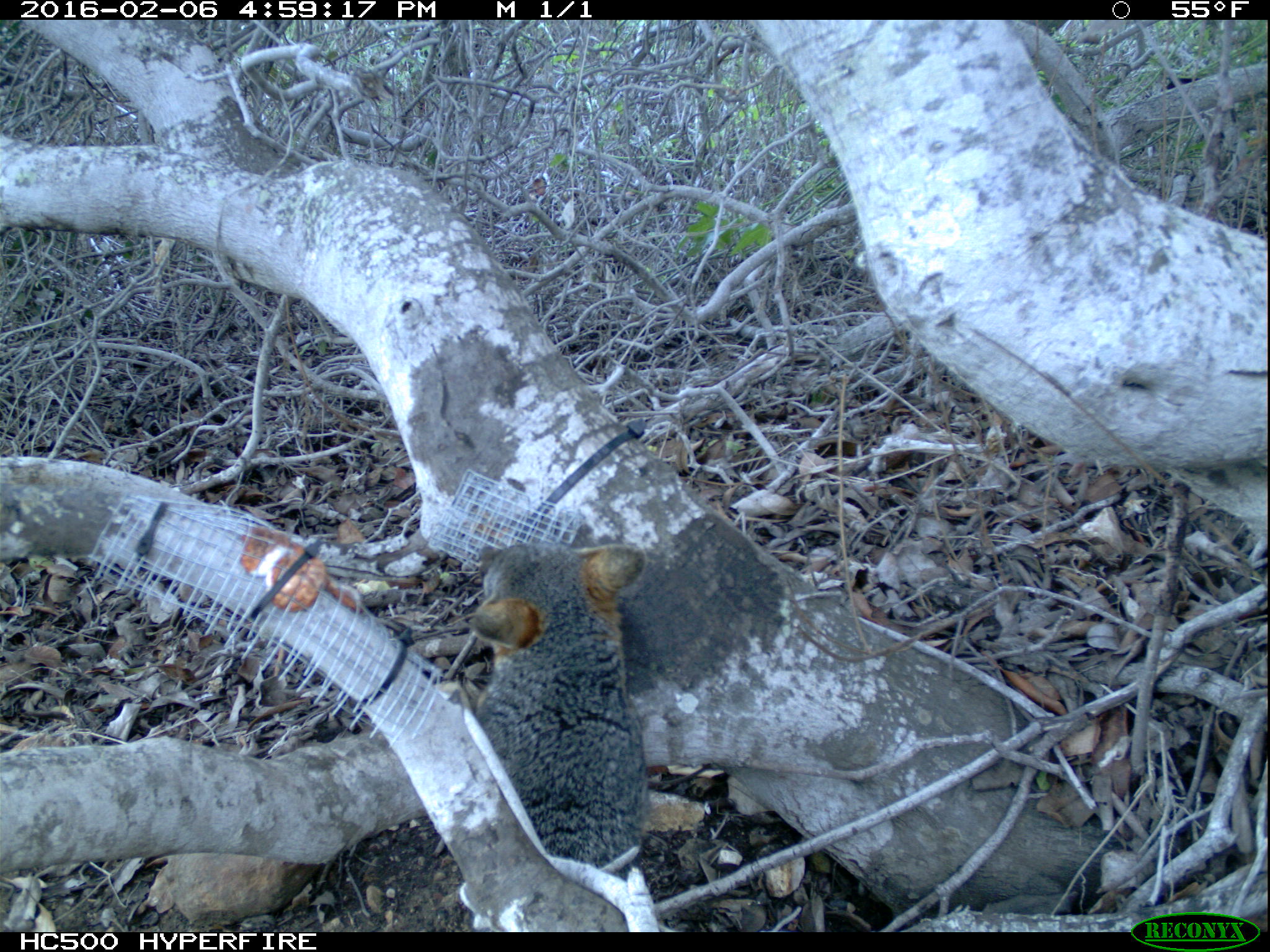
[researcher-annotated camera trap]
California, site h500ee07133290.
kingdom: Animalia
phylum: Chordata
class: Mammalia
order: Carnivora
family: Canidae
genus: Urocyon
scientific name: Urocyon littoralis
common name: island fox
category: fox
Fox (island fox) (Urocyon littoralis).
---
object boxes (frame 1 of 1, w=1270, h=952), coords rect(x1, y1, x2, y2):
fox: rect(472, 543, 646, 883)